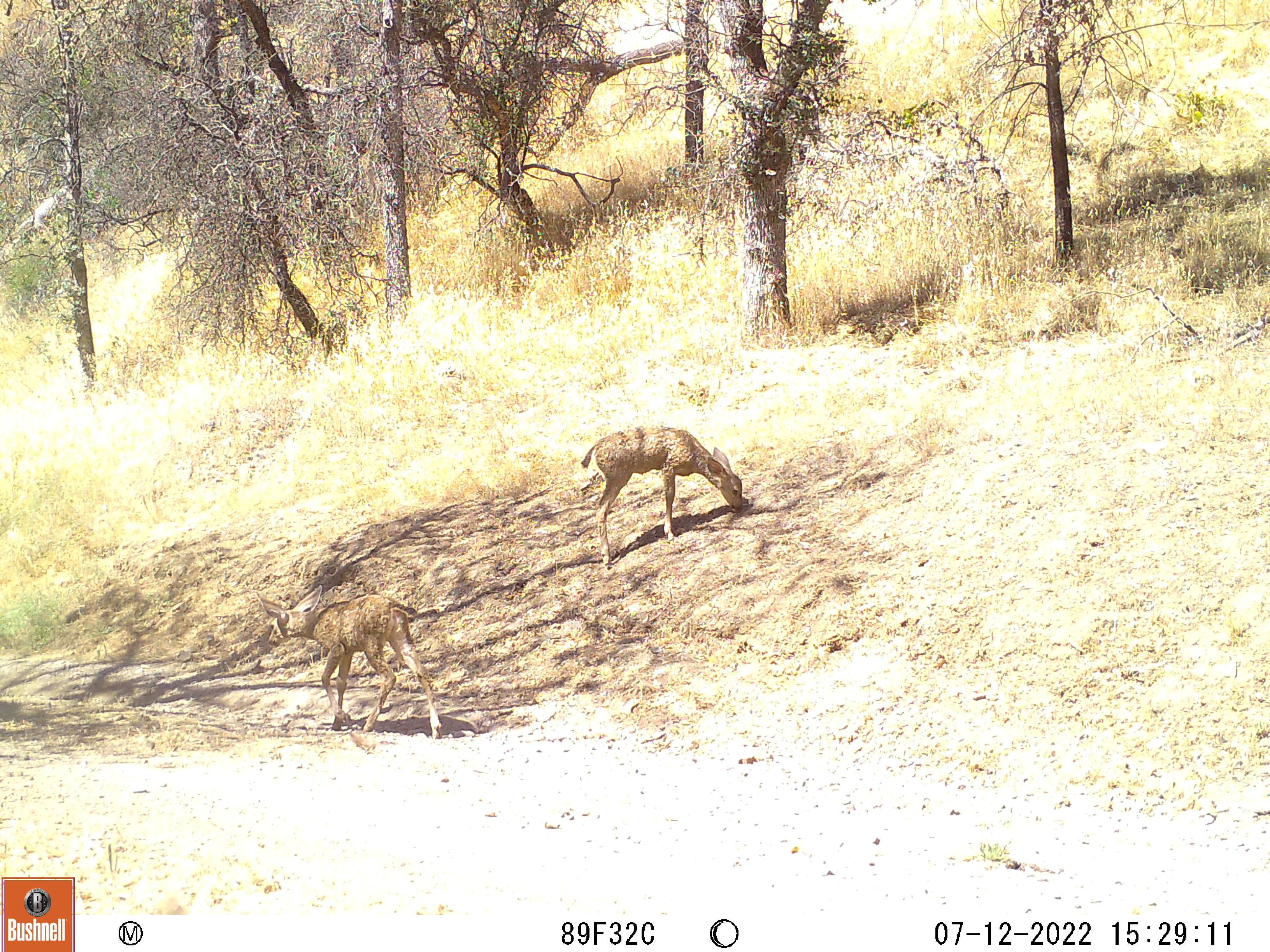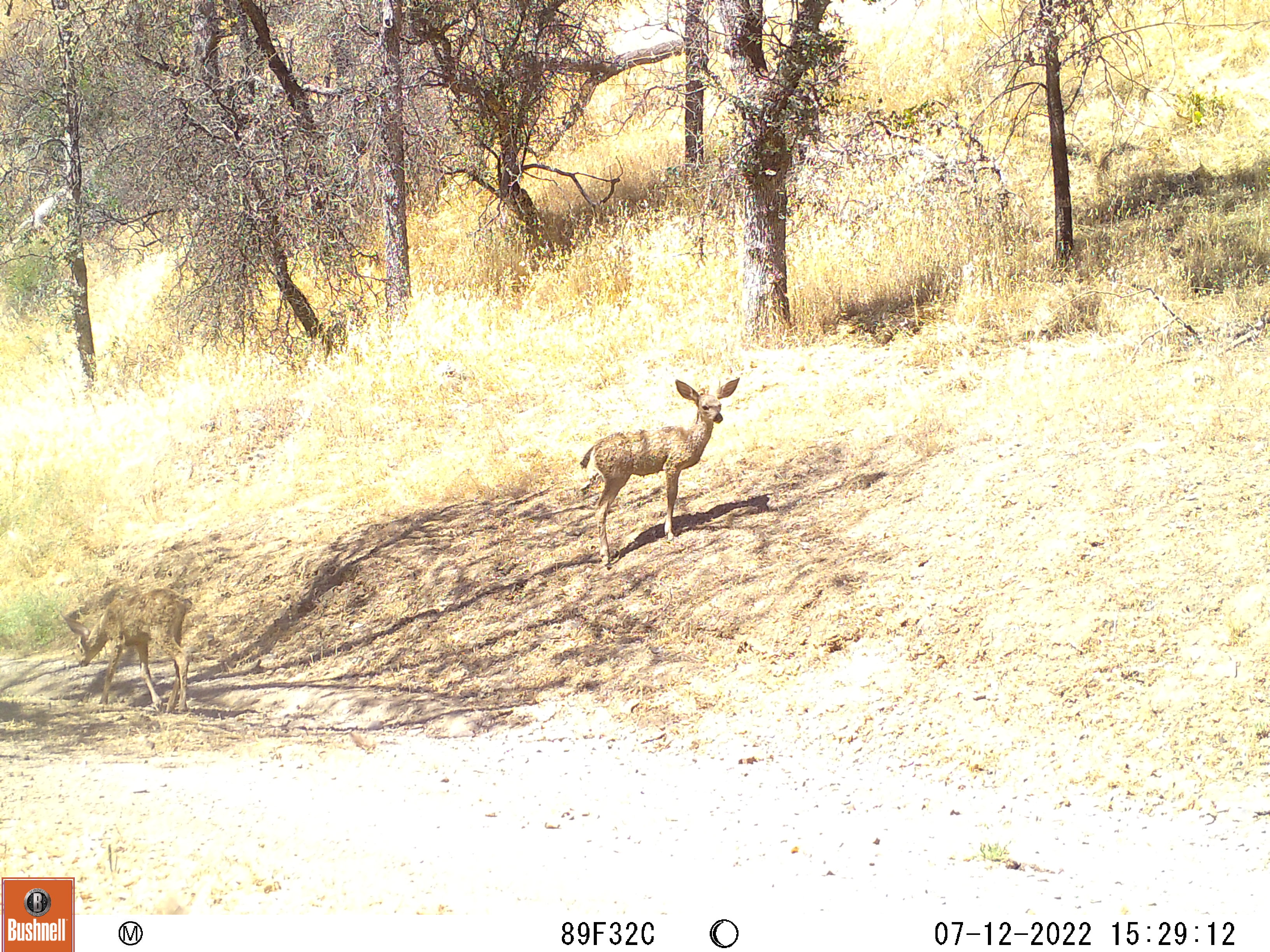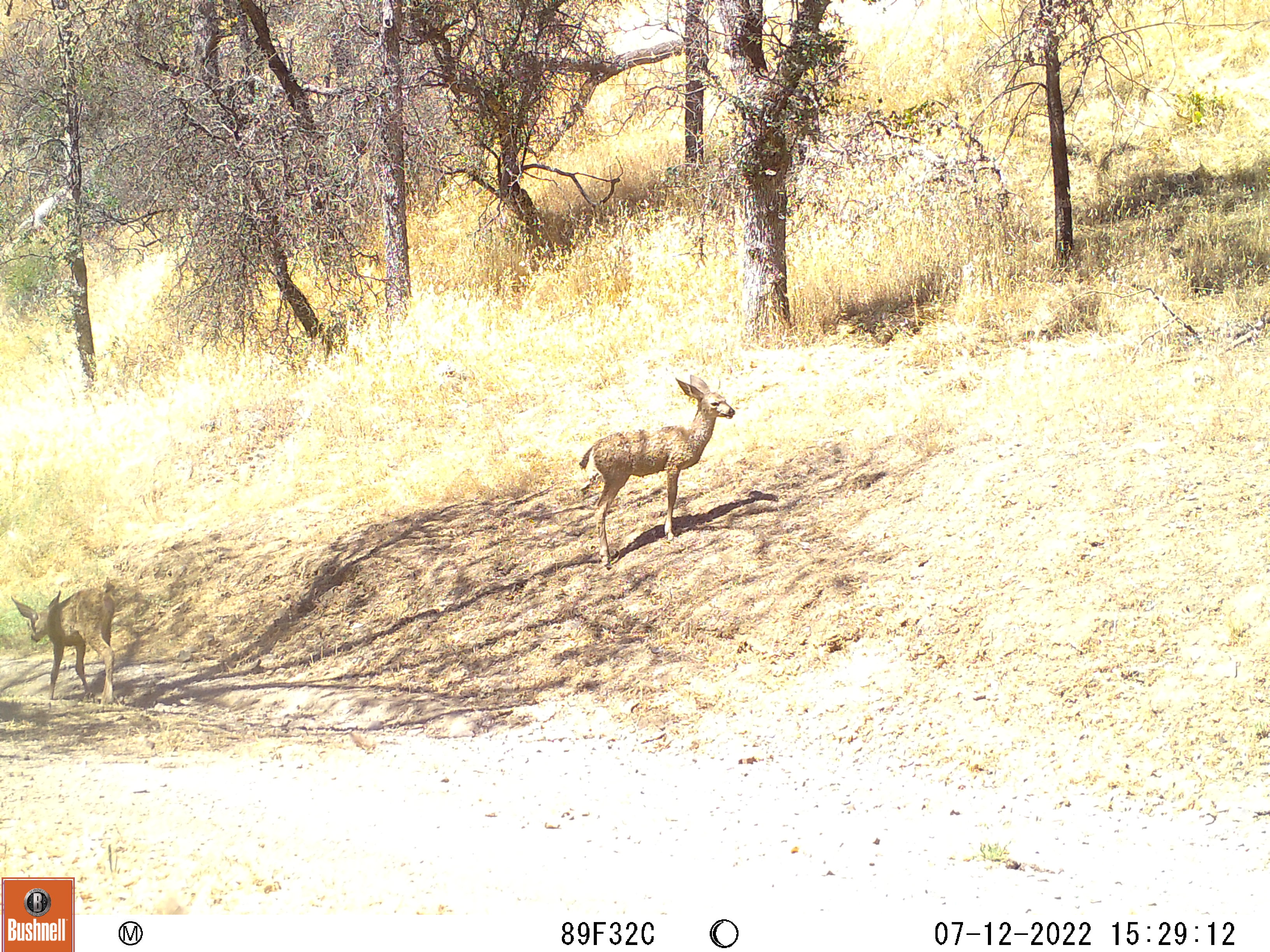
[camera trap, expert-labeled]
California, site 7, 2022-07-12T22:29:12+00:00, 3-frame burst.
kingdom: Animalia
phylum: Chordata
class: Mammalia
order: Artiodactyla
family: Cervidae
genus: Odocoileus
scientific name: Odocoileus hemionus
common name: mule deer